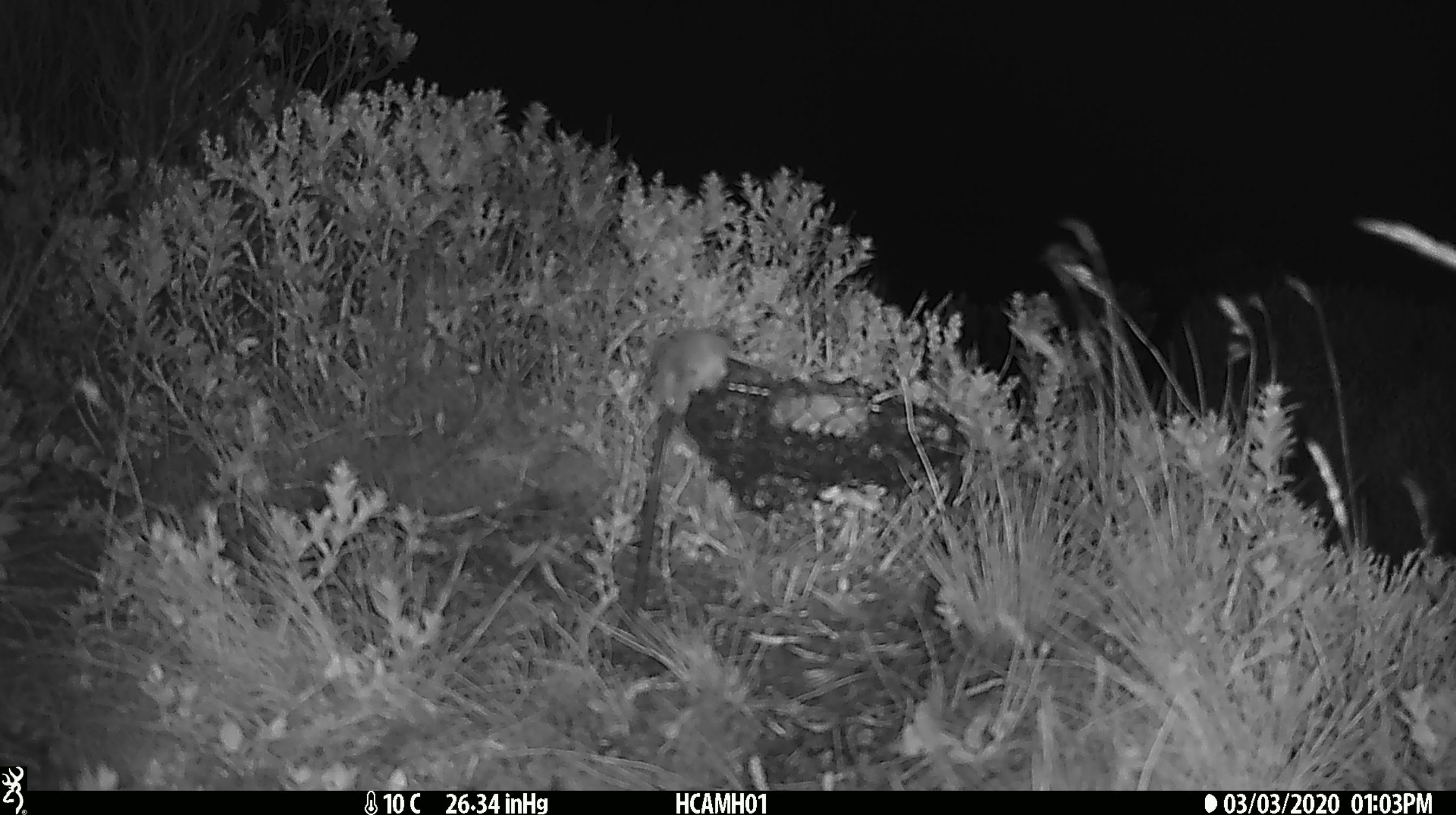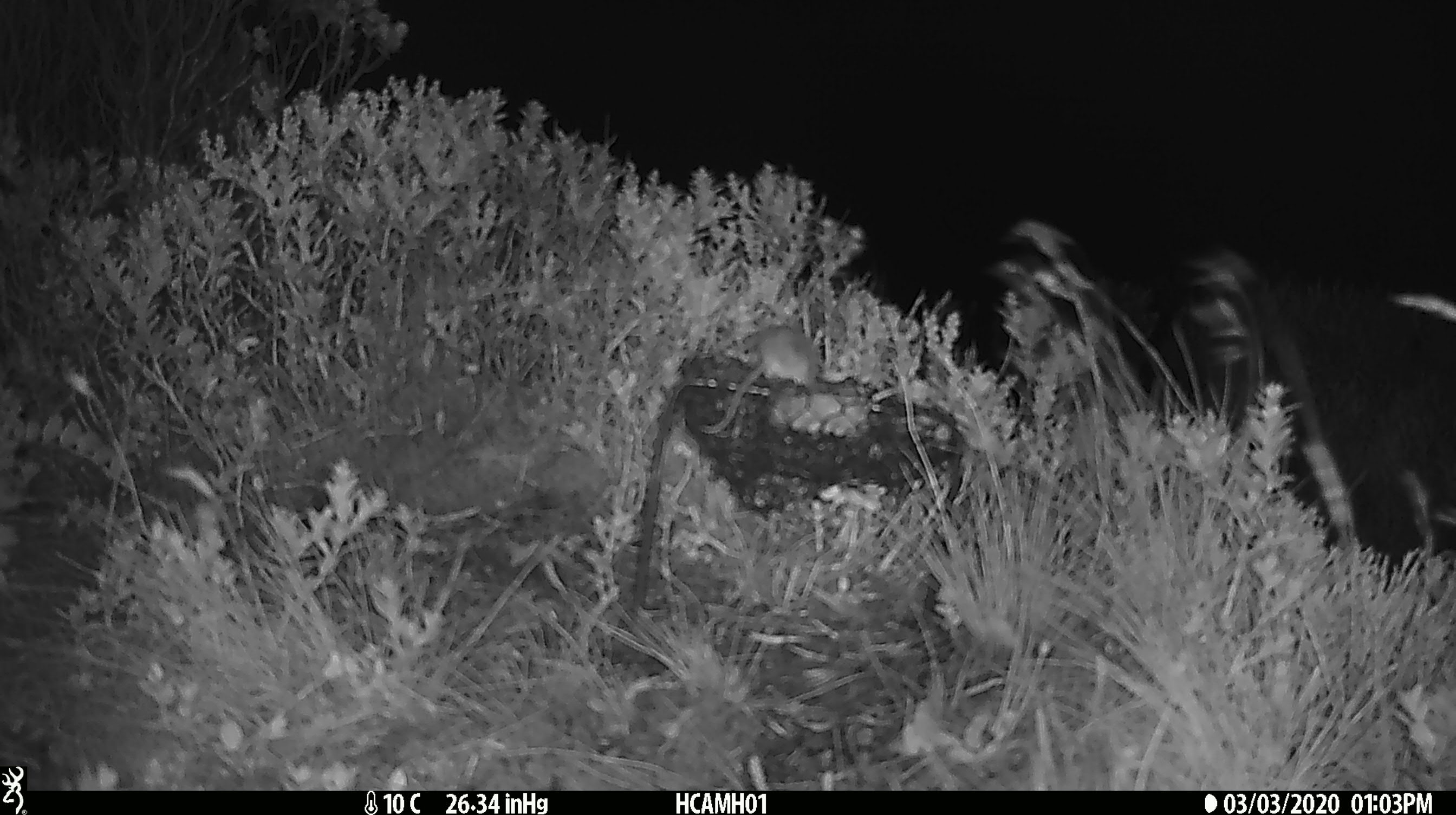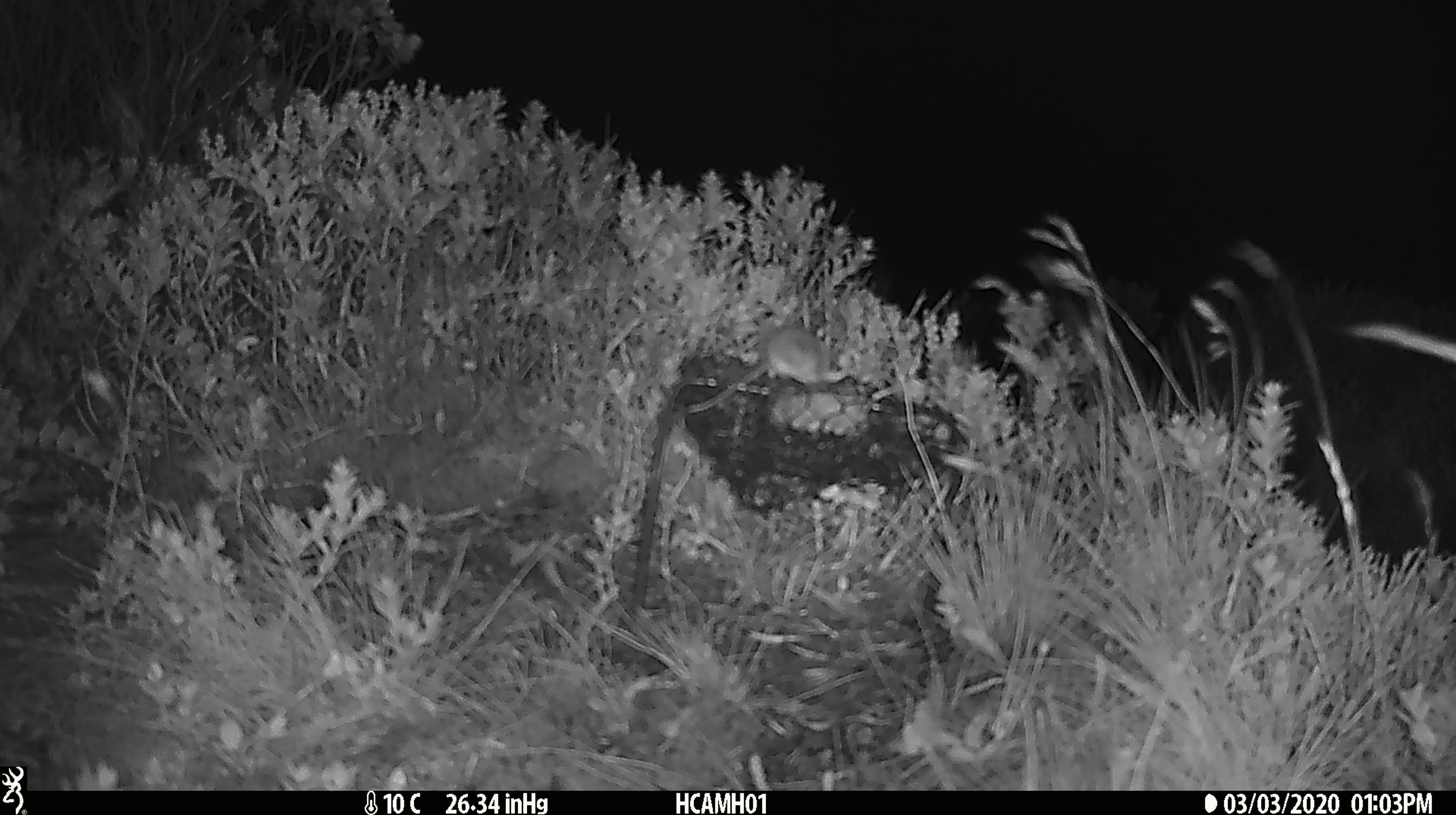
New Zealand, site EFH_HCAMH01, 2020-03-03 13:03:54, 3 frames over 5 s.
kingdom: Animalia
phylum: Chordata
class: Mammalia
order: Rodentia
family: Muridae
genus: Mus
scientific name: Mus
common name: mouse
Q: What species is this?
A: Mouse (Mus).